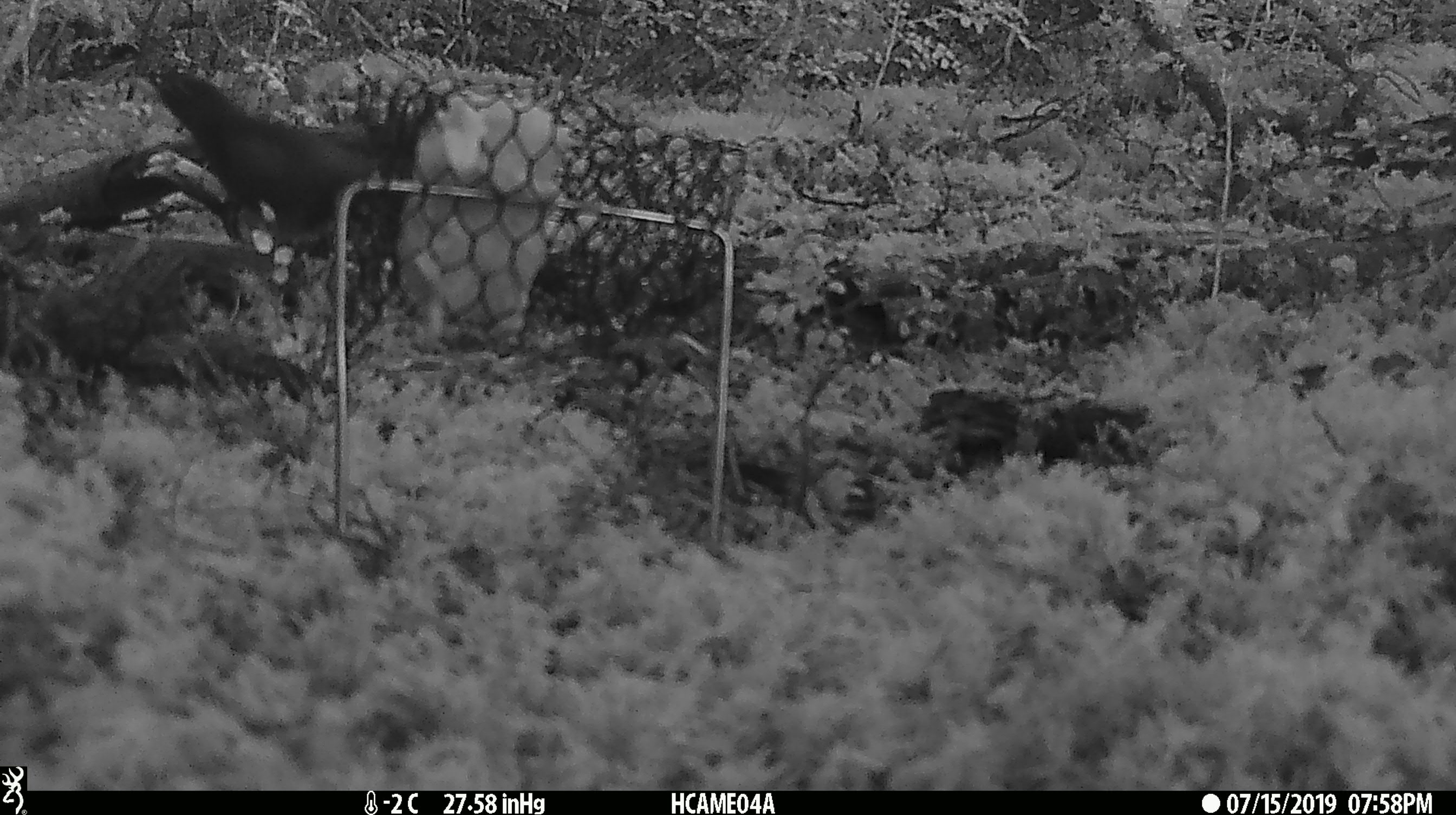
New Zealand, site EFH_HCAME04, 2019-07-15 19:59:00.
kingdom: Animalia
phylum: Chordata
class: Aves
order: Passeriformes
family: Turdidae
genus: Turdus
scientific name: Turdus merula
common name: eurasian blackbird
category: blackbird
Blackbird (eurasian blackbird) (Turdus merula).